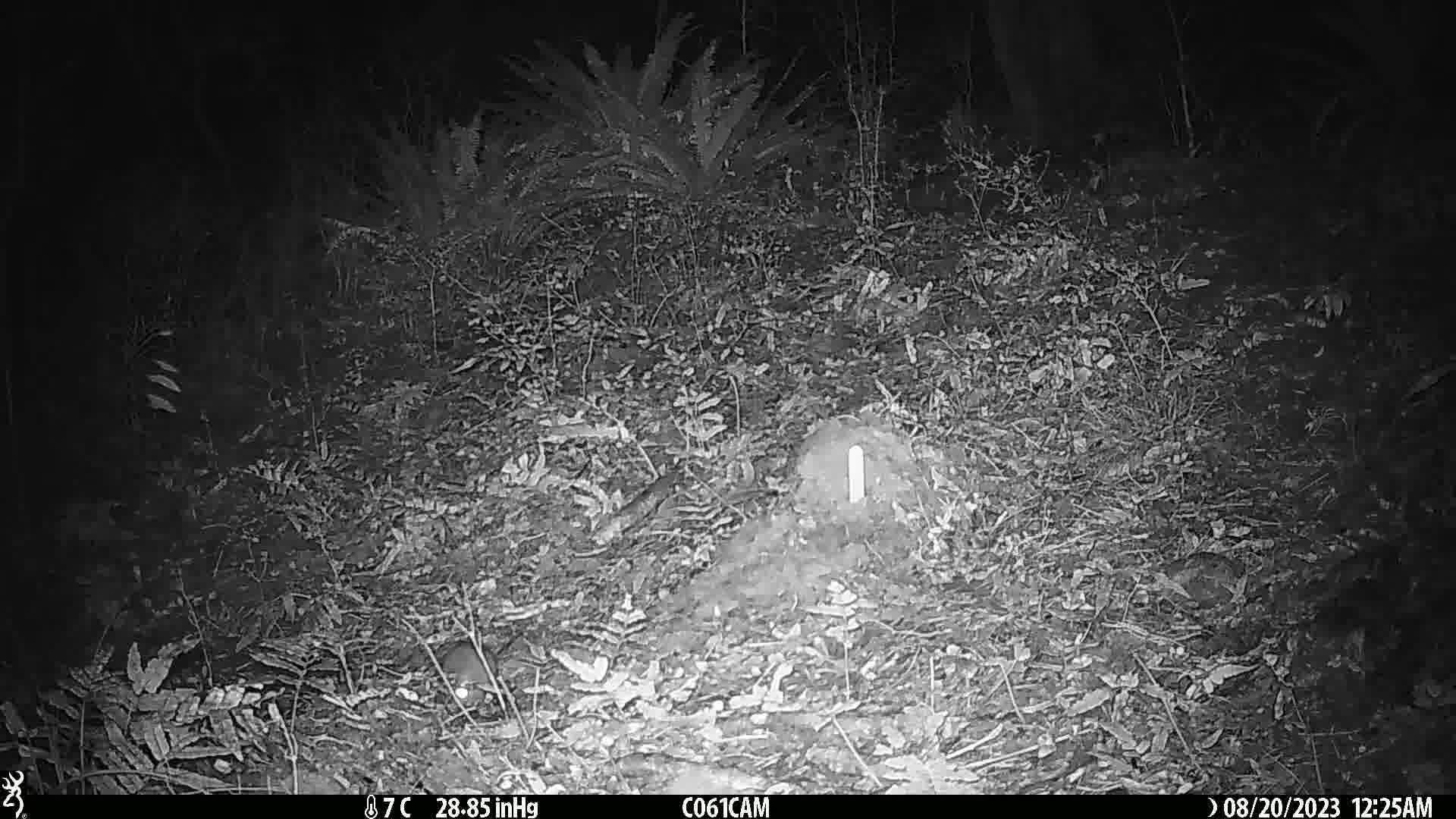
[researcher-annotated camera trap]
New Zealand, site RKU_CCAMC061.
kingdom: Animalia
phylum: Chordata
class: Mammalia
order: Rodentia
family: Muridae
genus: Rattus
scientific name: Rattus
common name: rat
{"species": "rat (Rattus)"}